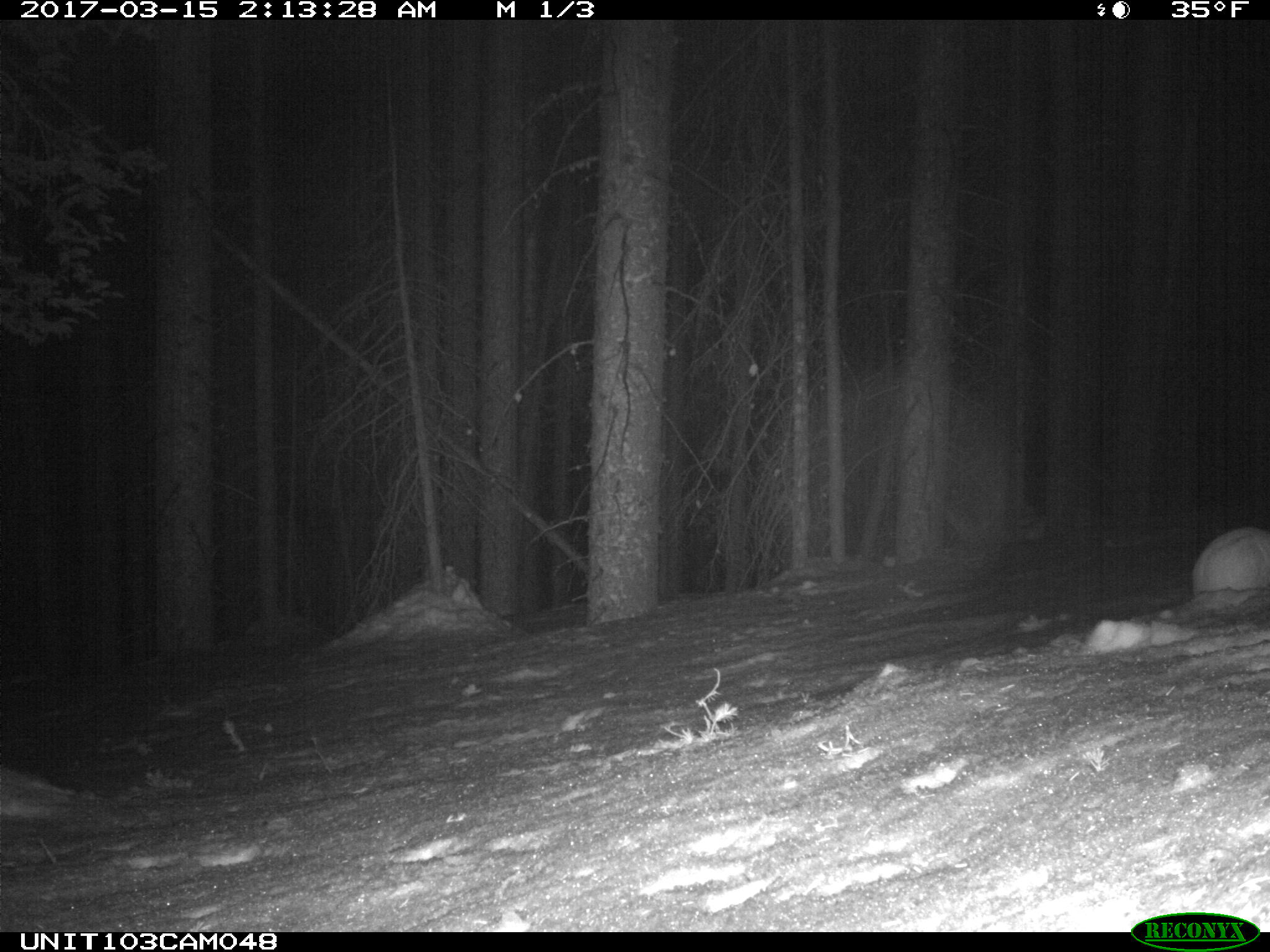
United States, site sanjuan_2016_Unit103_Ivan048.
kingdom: Animalia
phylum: Chordata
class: Mammalia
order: Lagomorpha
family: Leporidae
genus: Lepus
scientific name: Lepus americanus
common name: snowshoe hare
Lepus americanus (snowshoe hare).